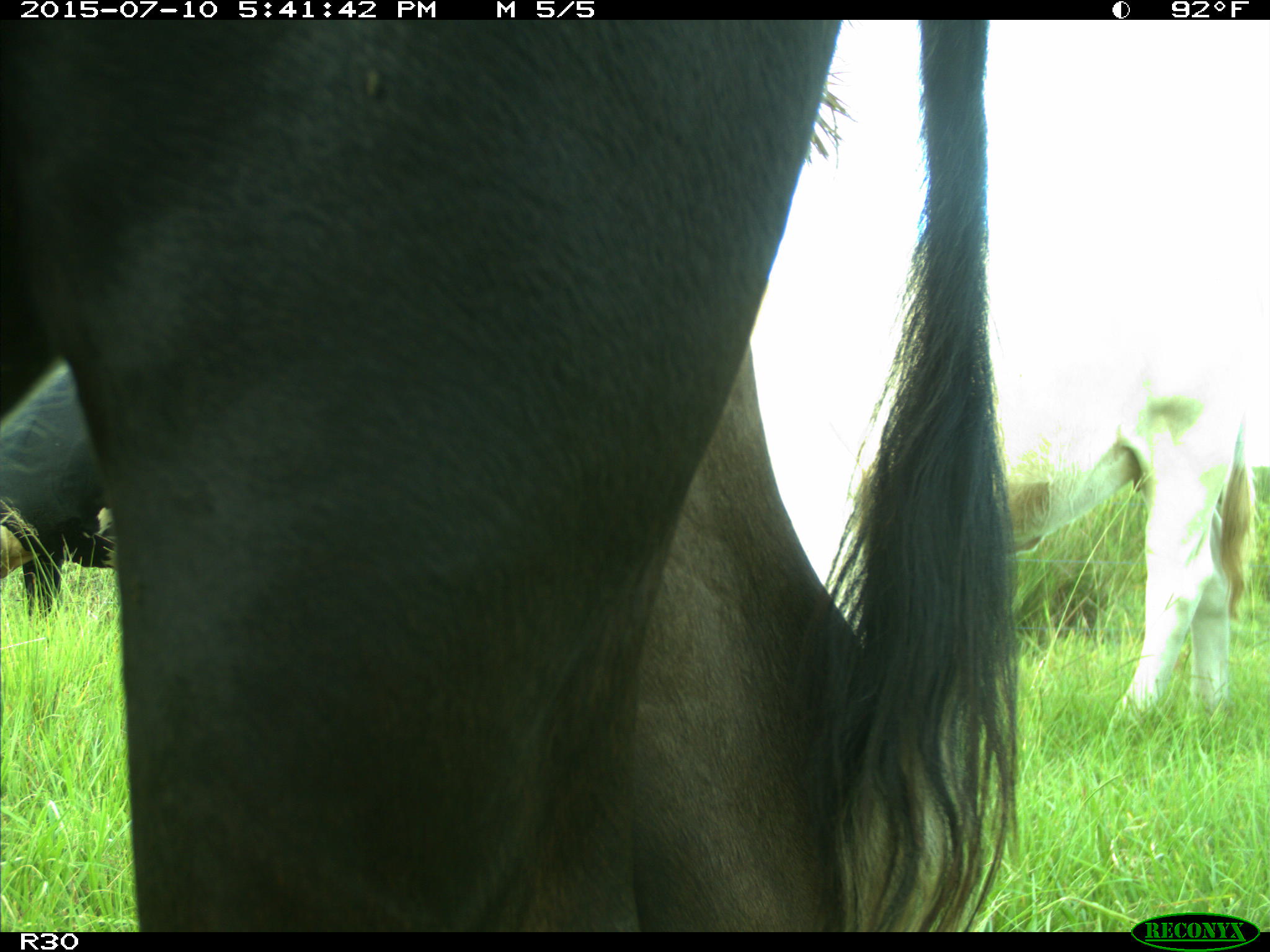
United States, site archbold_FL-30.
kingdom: Animalia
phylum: Chordata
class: Mammalia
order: Artiodactyla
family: Bovidae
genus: Bos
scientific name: Bos taurus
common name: domestic cow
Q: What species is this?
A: Bos taurus (domestic cow).